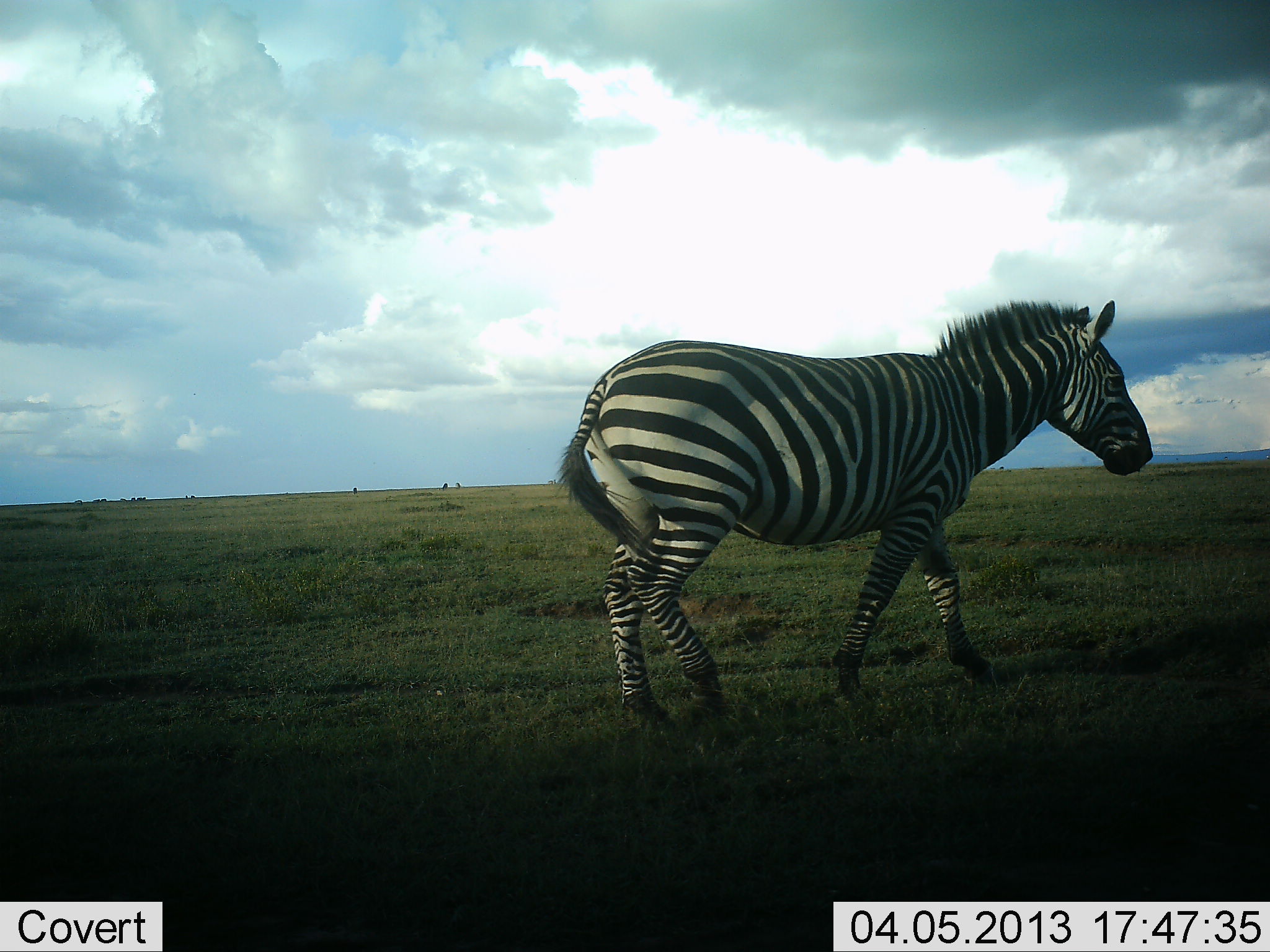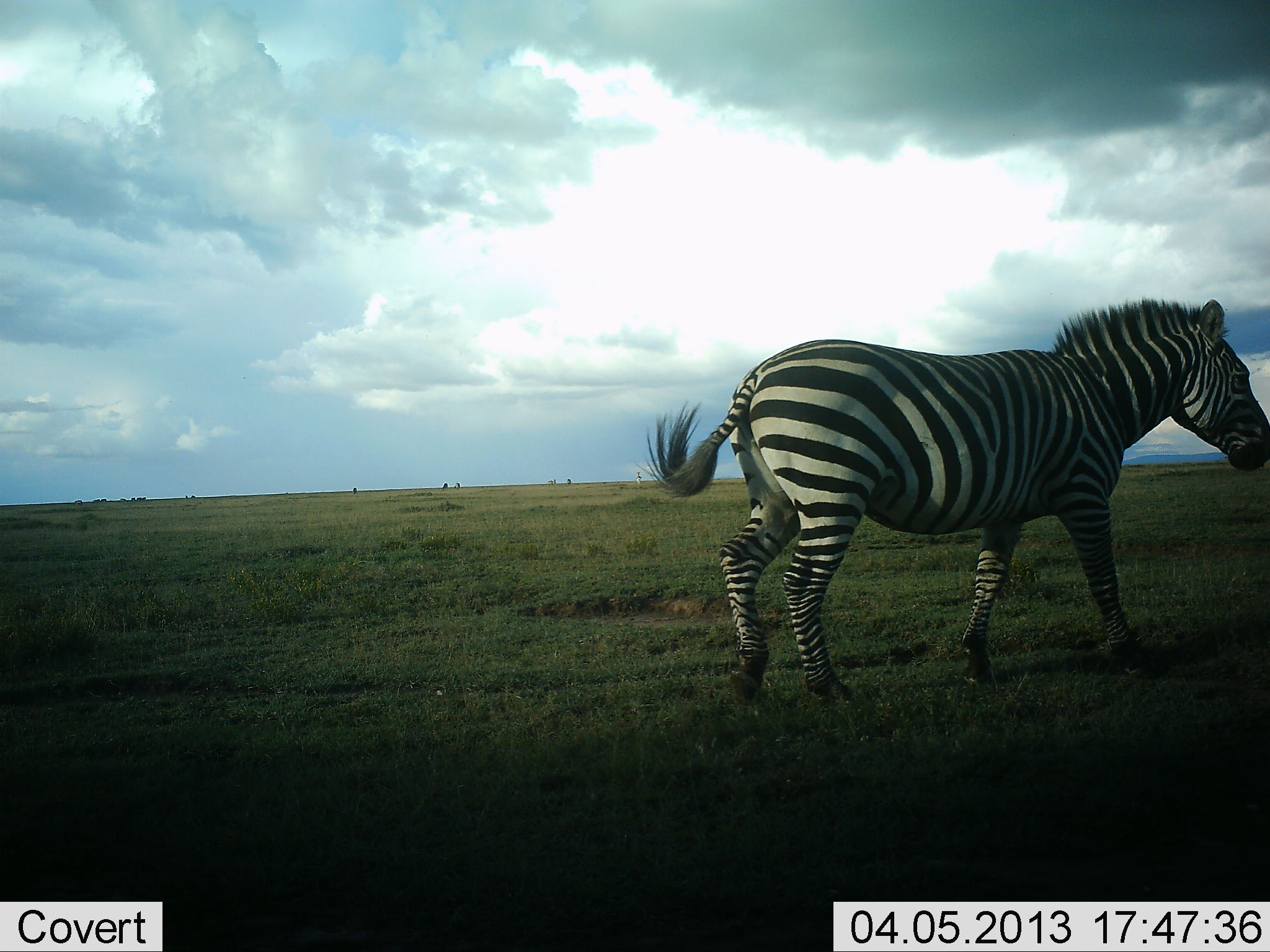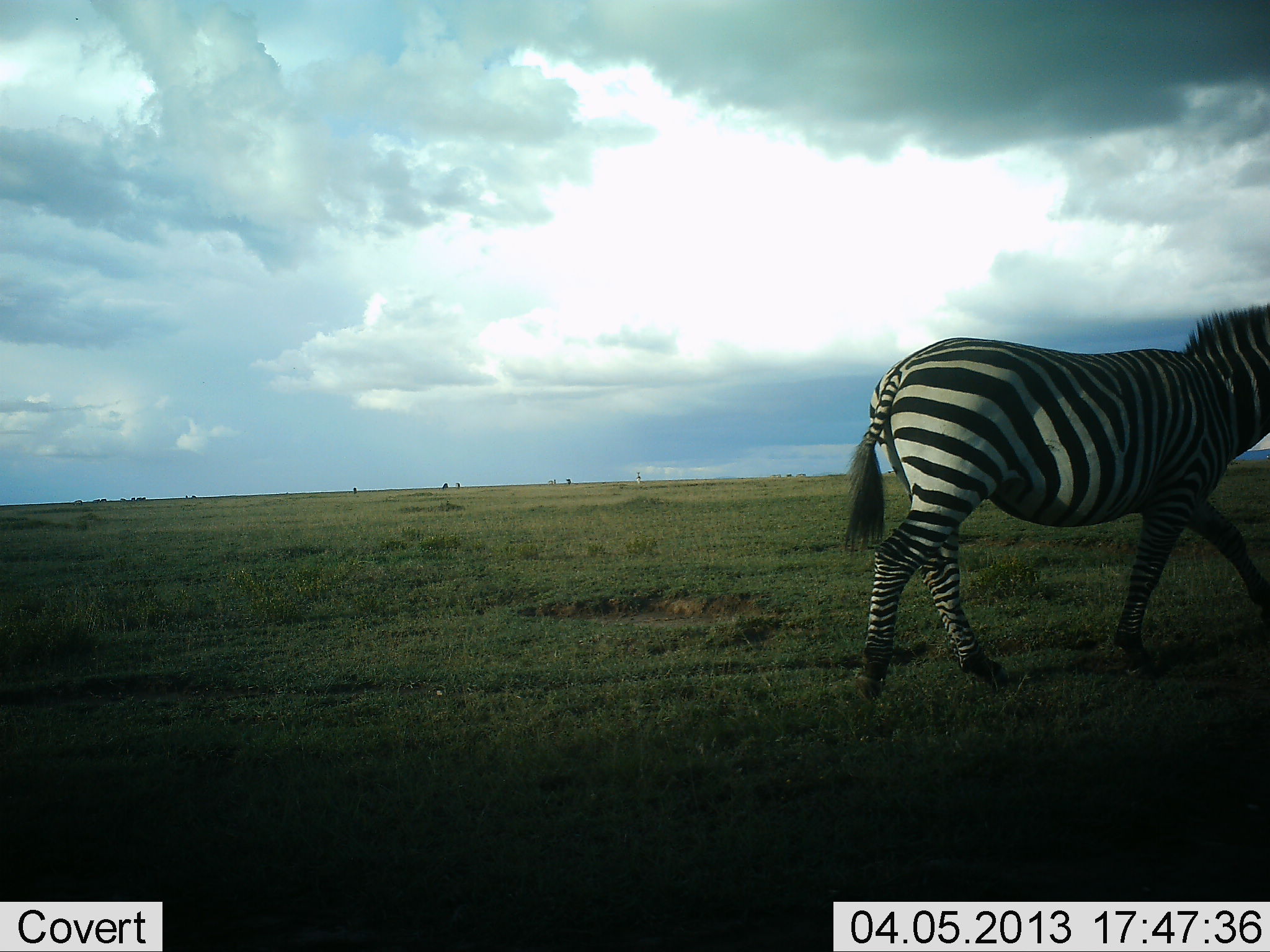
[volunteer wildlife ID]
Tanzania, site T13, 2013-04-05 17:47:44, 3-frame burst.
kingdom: Animalia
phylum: Chordata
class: Mammalia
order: Perissodactyla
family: Equidae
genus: Equus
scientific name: Equus quagga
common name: plains zebra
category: zebra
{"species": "zebra (plains zebra) (Equus quagga)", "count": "1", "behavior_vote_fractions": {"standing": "0%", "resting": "0%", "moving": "100%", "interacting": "0%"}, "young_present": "0%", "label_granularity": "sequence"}